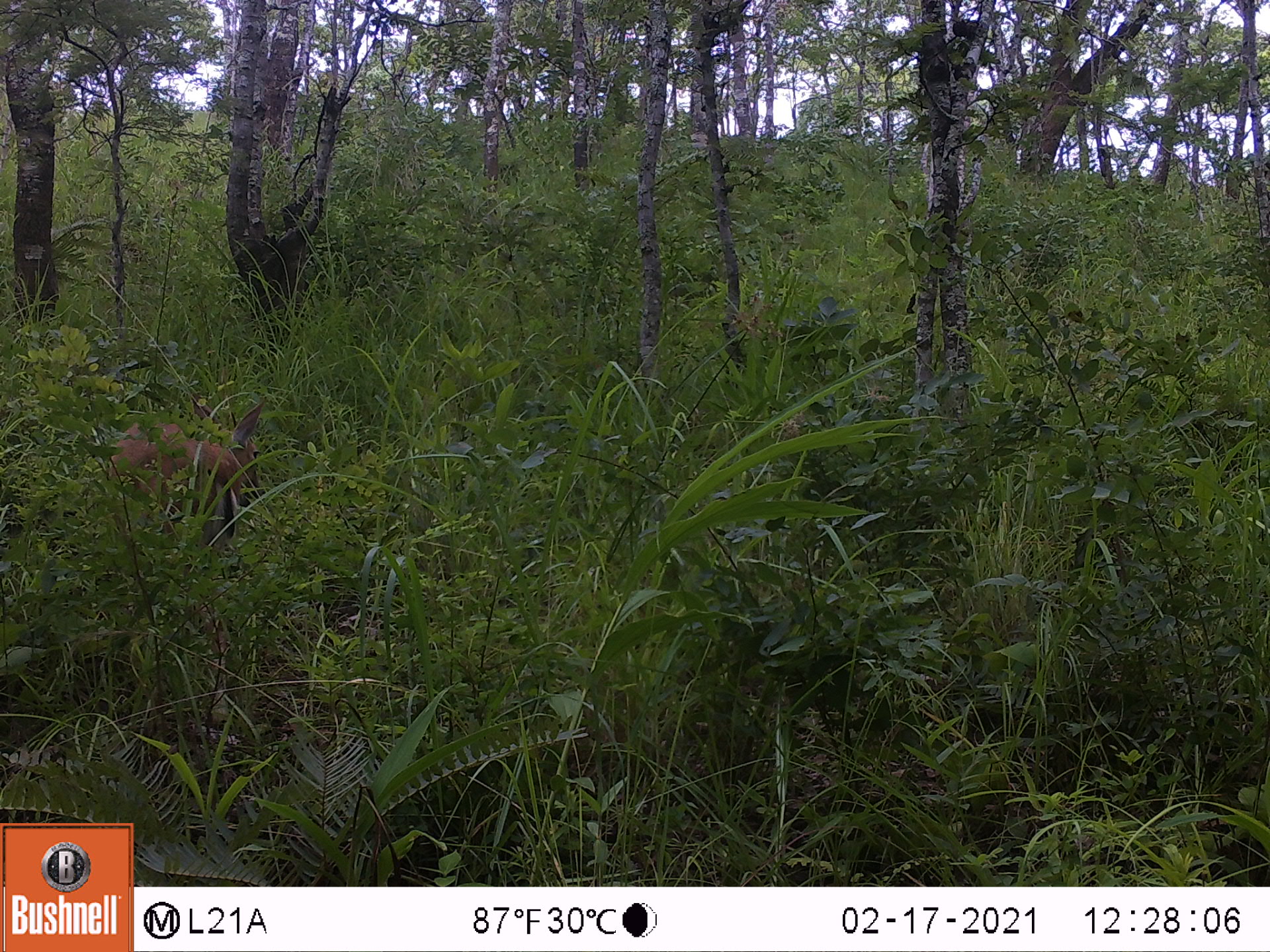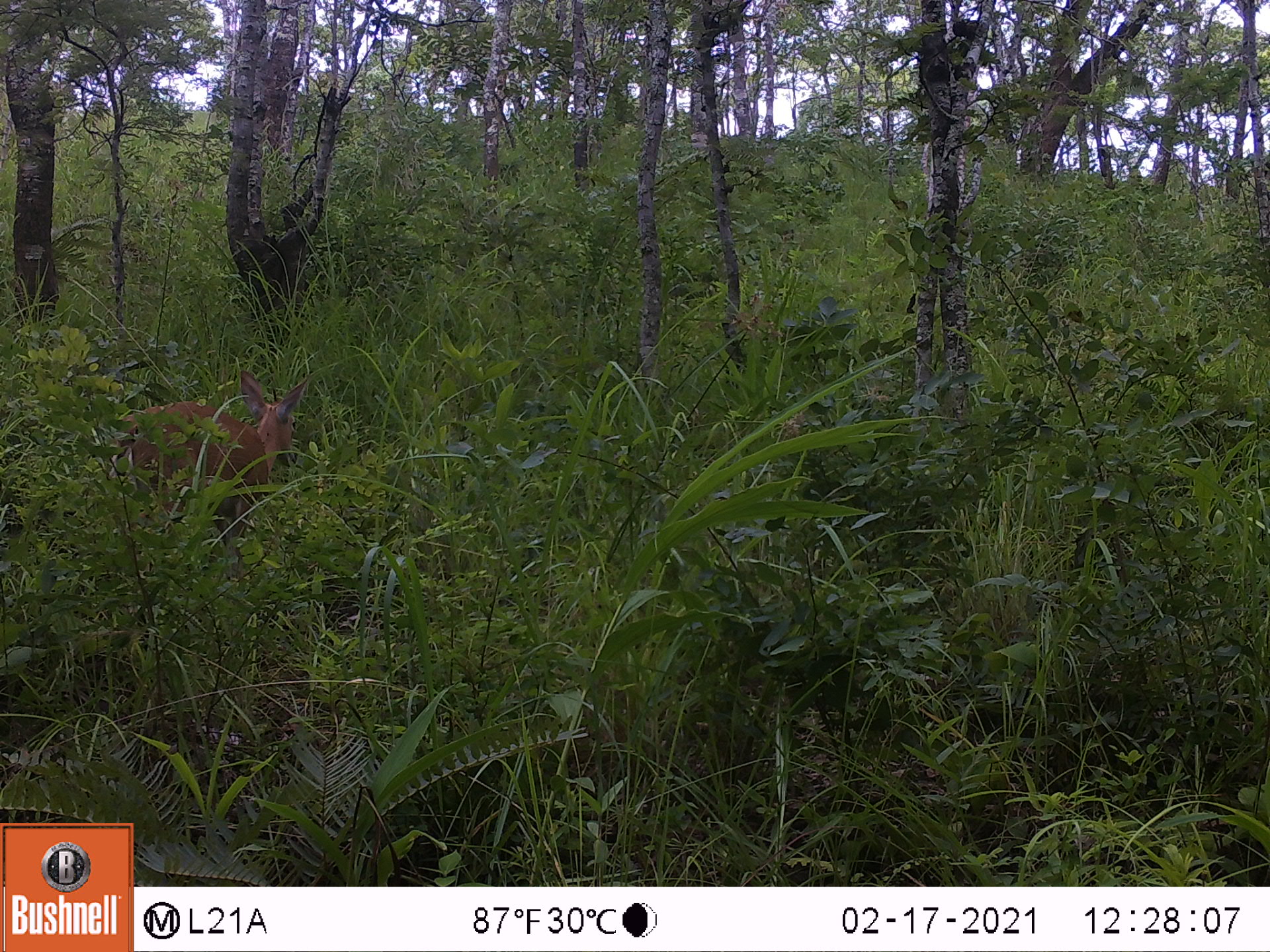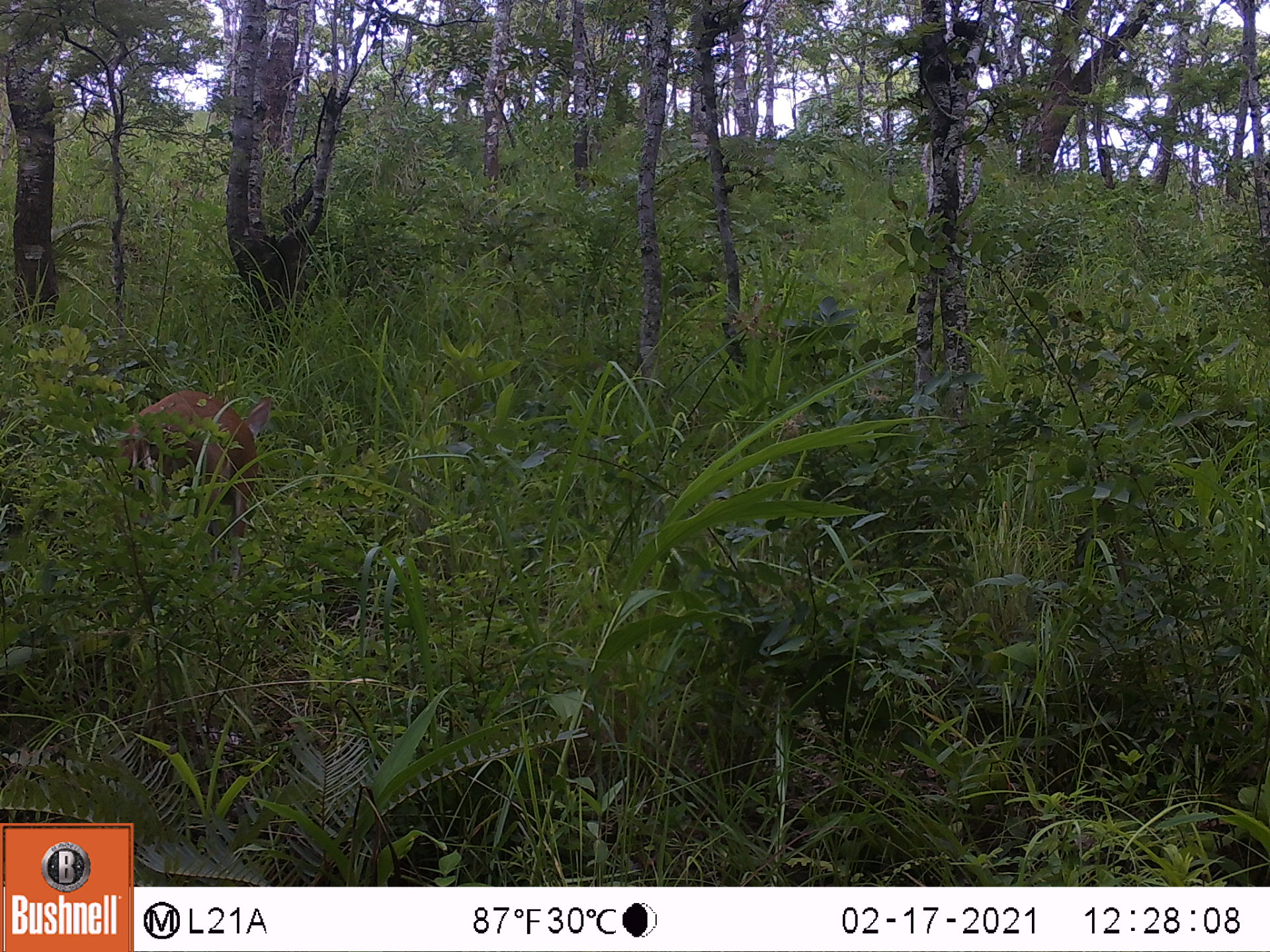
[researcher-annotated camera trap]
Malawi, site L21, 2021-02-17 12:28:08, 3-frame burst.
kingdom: Animalia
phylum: Chordata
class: Mammalia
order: Artiodactyla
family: Bovidae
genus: Sylvicapra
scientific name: Sylvicapra grimmia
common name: common duiker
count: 1